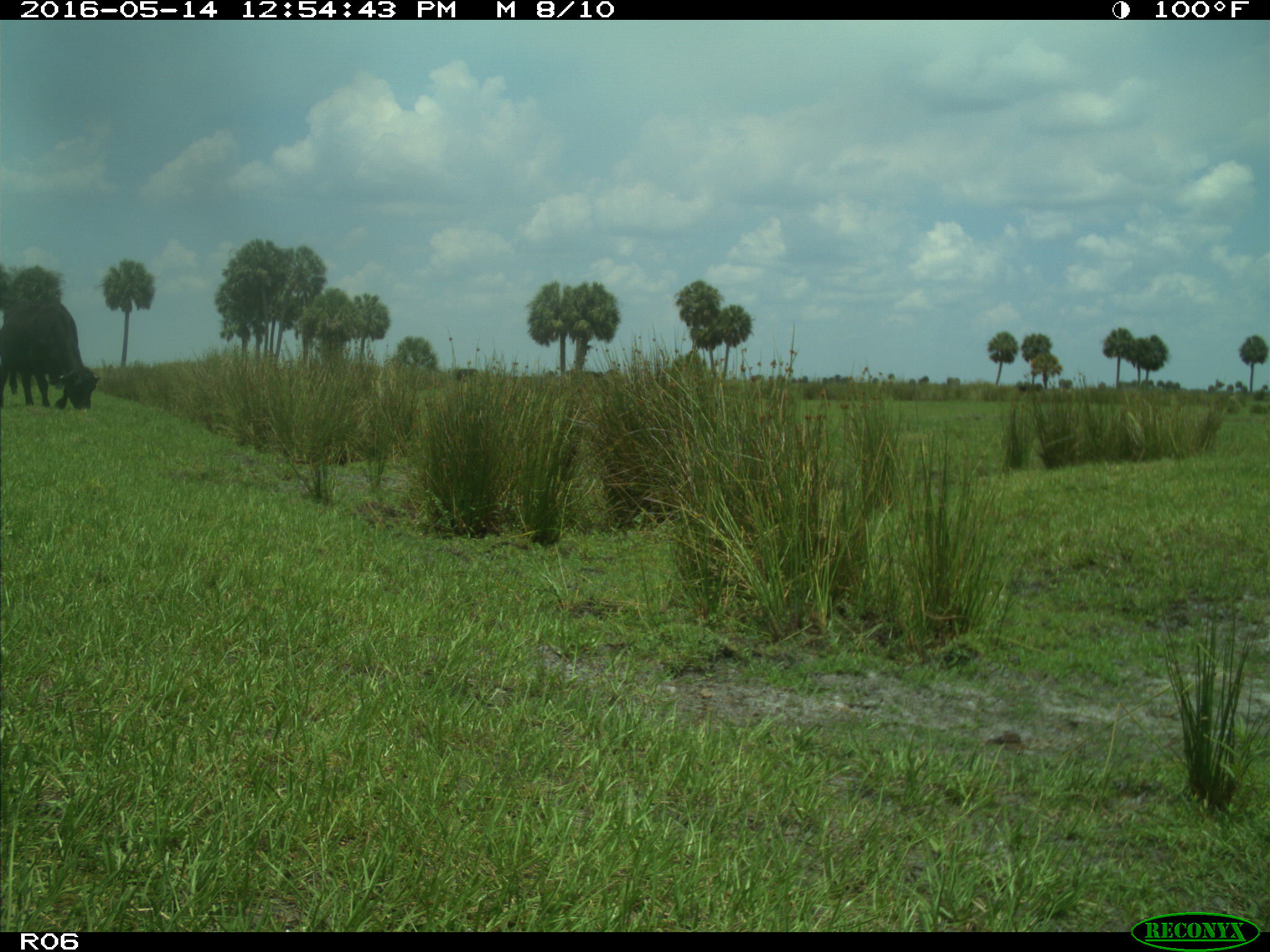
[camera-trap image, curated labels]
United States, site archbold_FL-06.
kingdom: Animalia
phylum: Chordata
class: Mammalia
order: Artiodactyla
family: Bovidae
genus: Bos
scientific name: Bos taurus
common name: domestic cow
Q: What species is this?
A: Bos taurus (domestic cow).